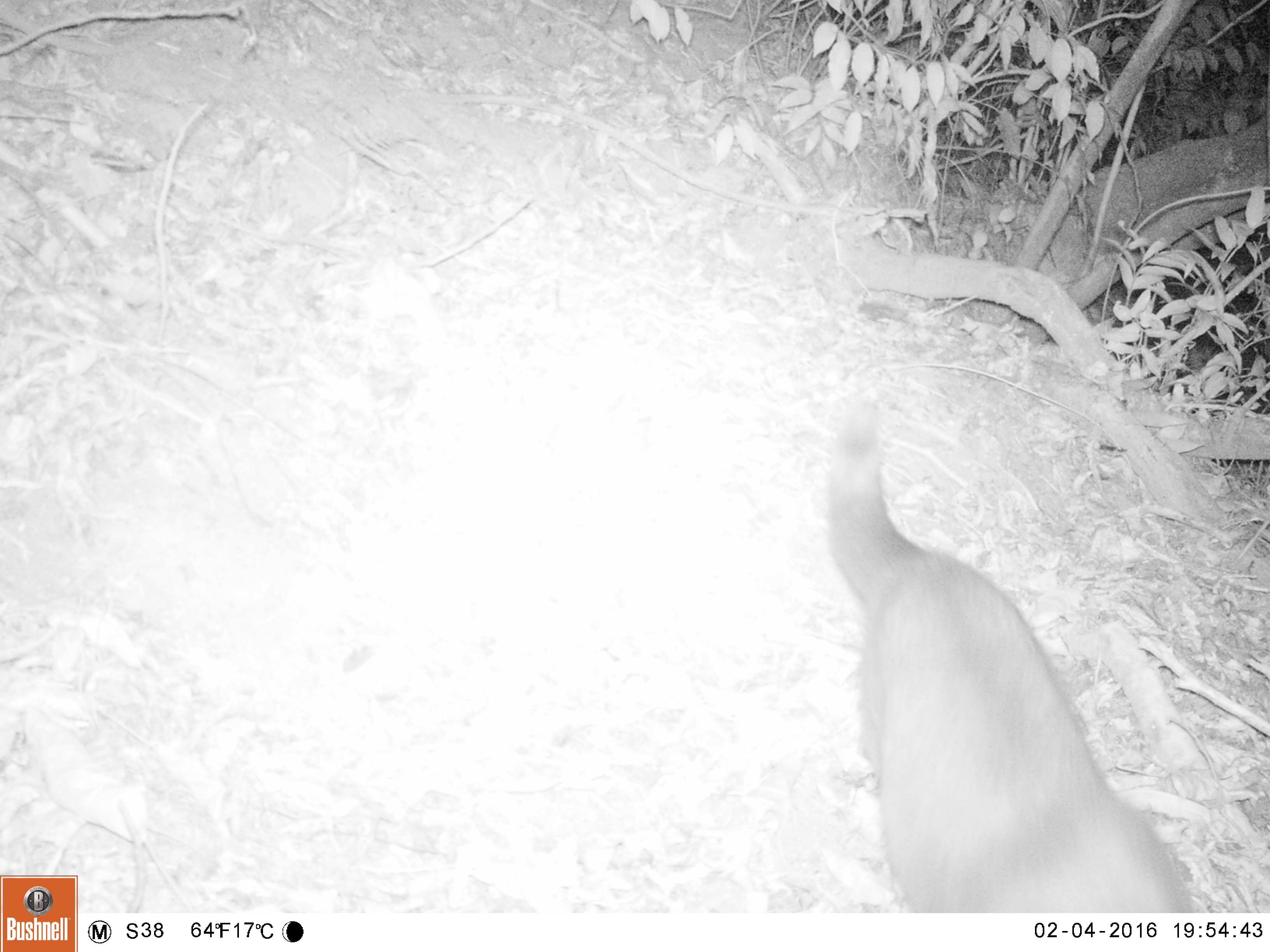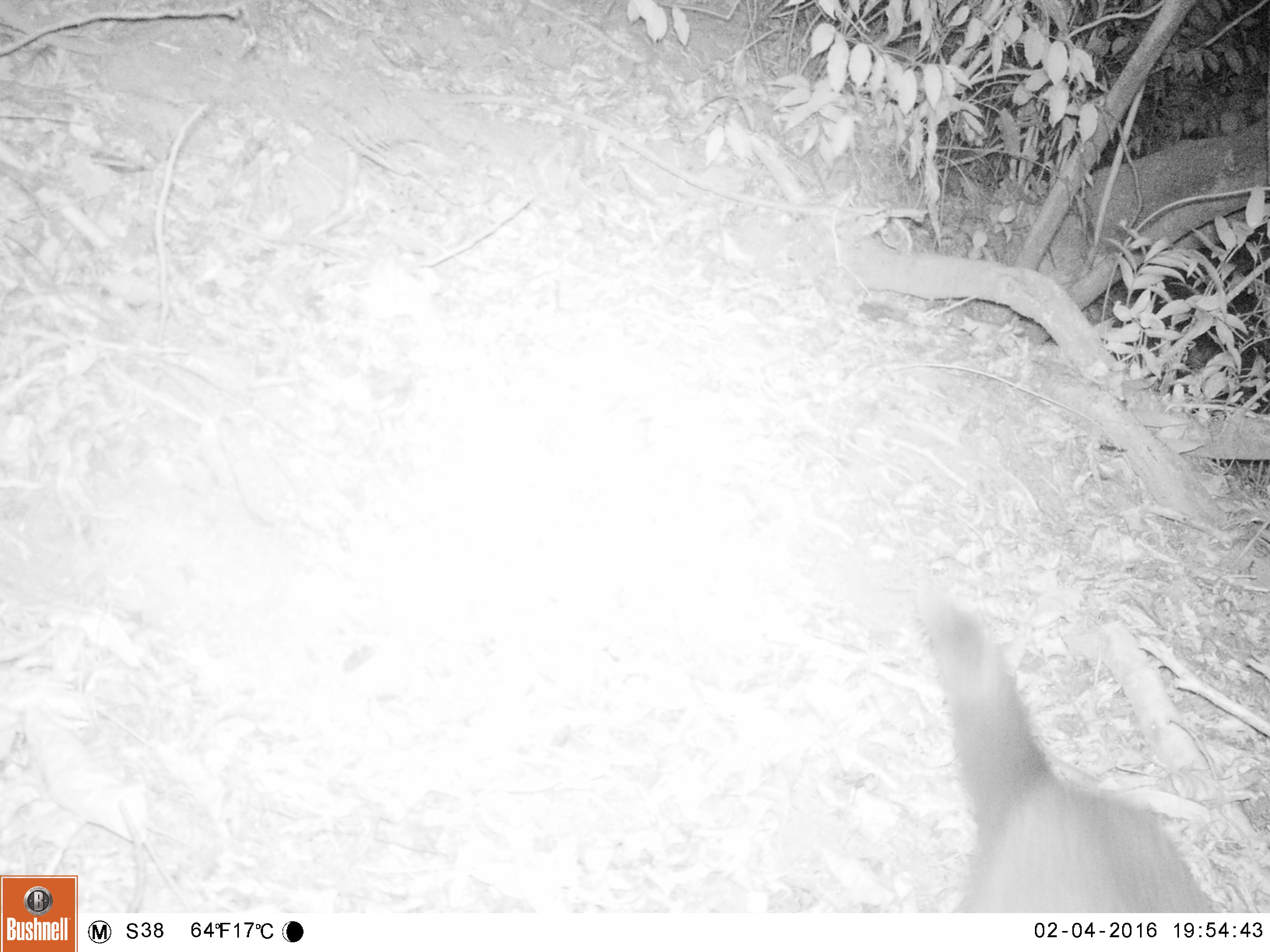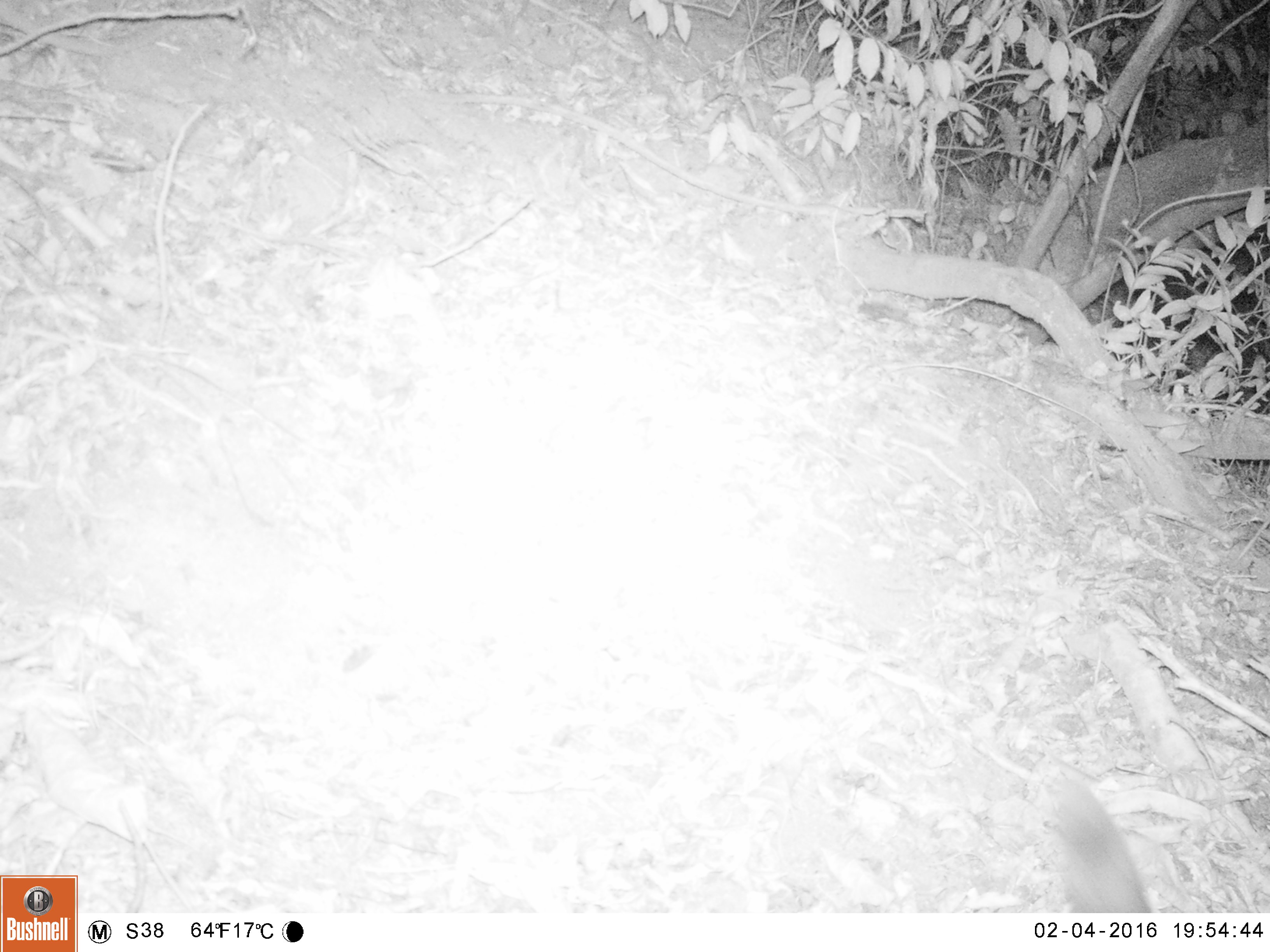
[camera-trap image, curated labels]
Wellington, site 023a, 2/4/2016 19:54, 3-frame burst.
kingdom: Animalia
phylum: Chordata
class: Mammalia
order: Carnivora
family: Felidae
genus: Felis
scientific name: Felis catus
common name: cat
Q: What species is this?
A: Cat (Felis catus).